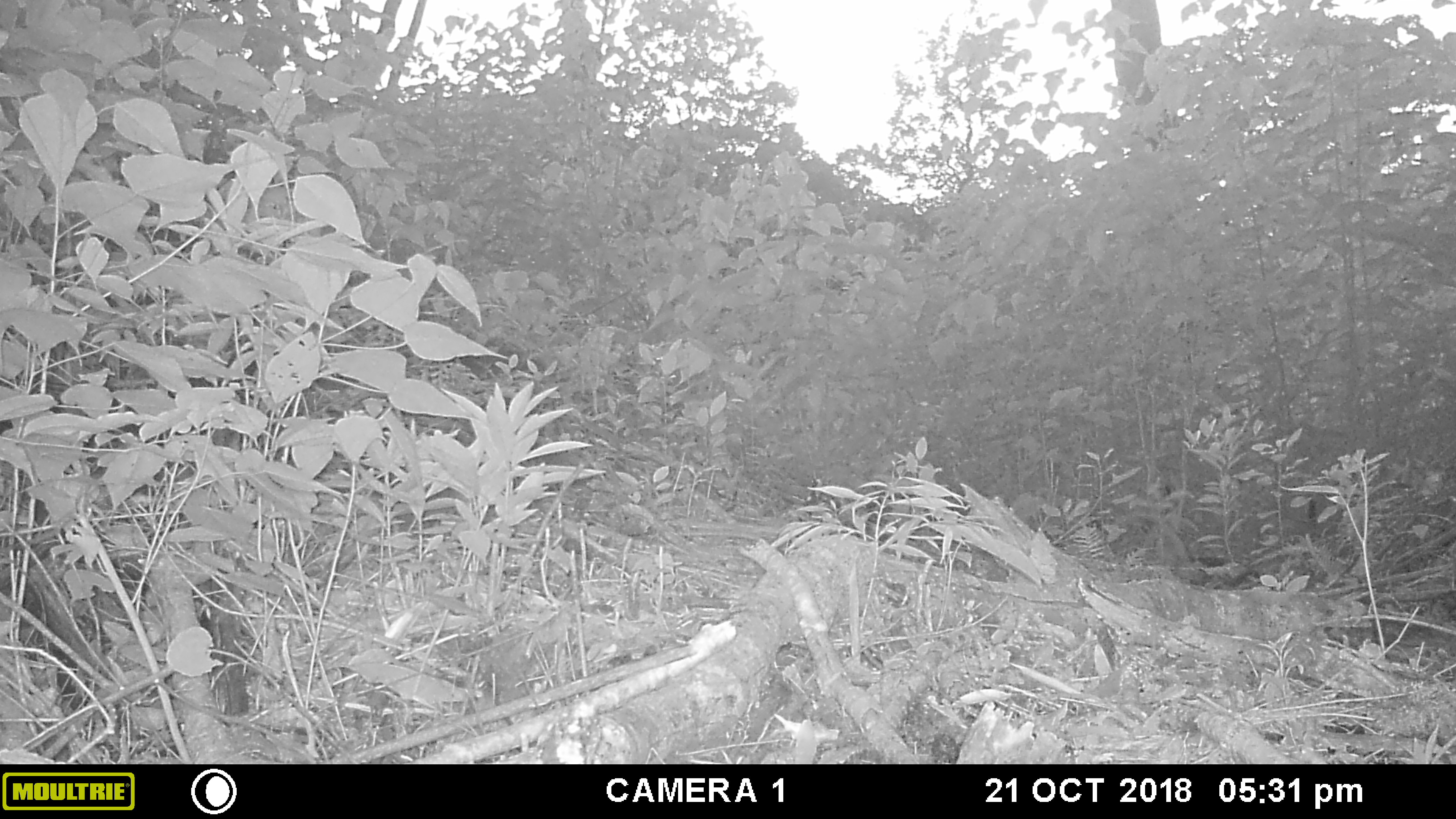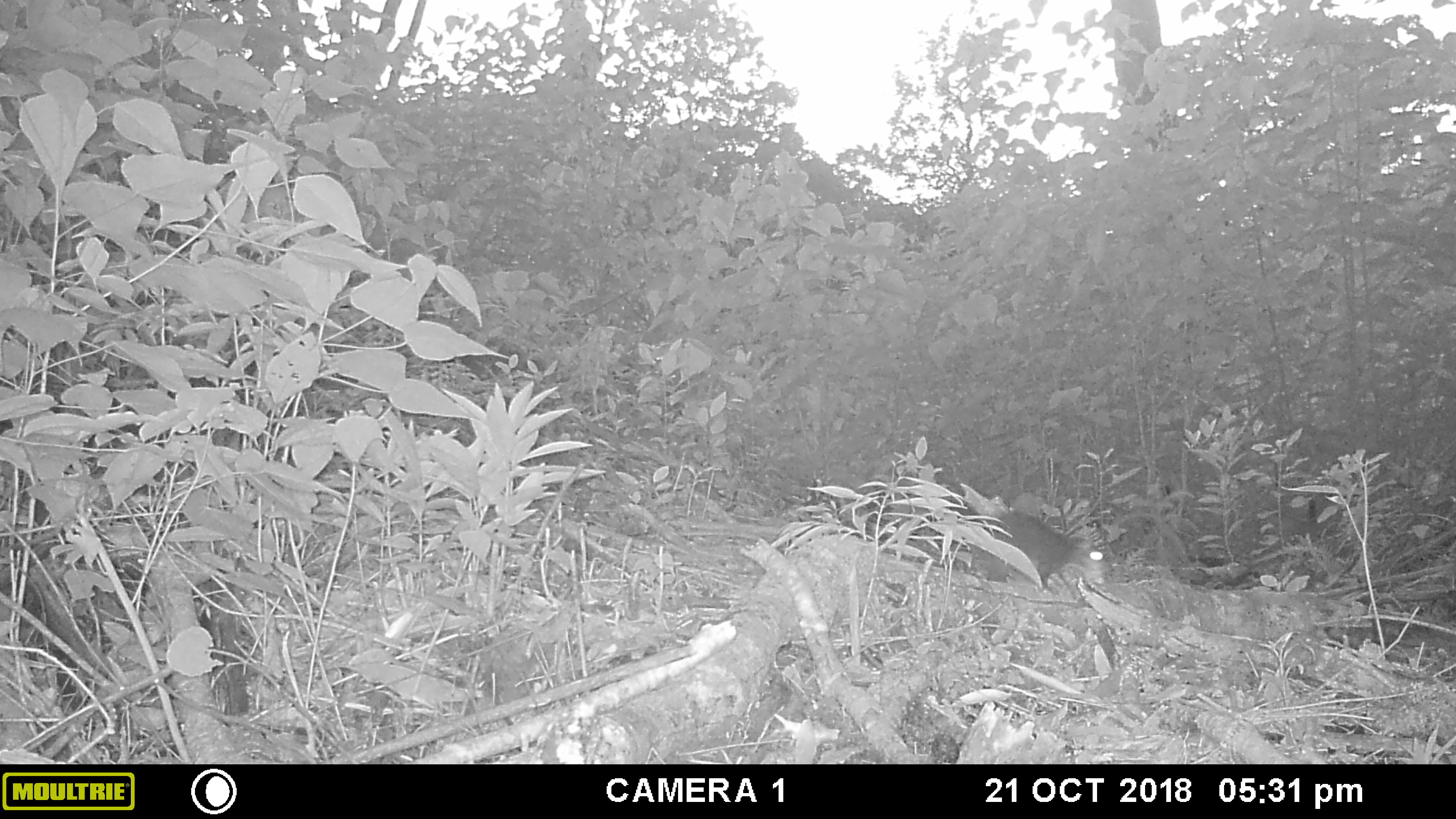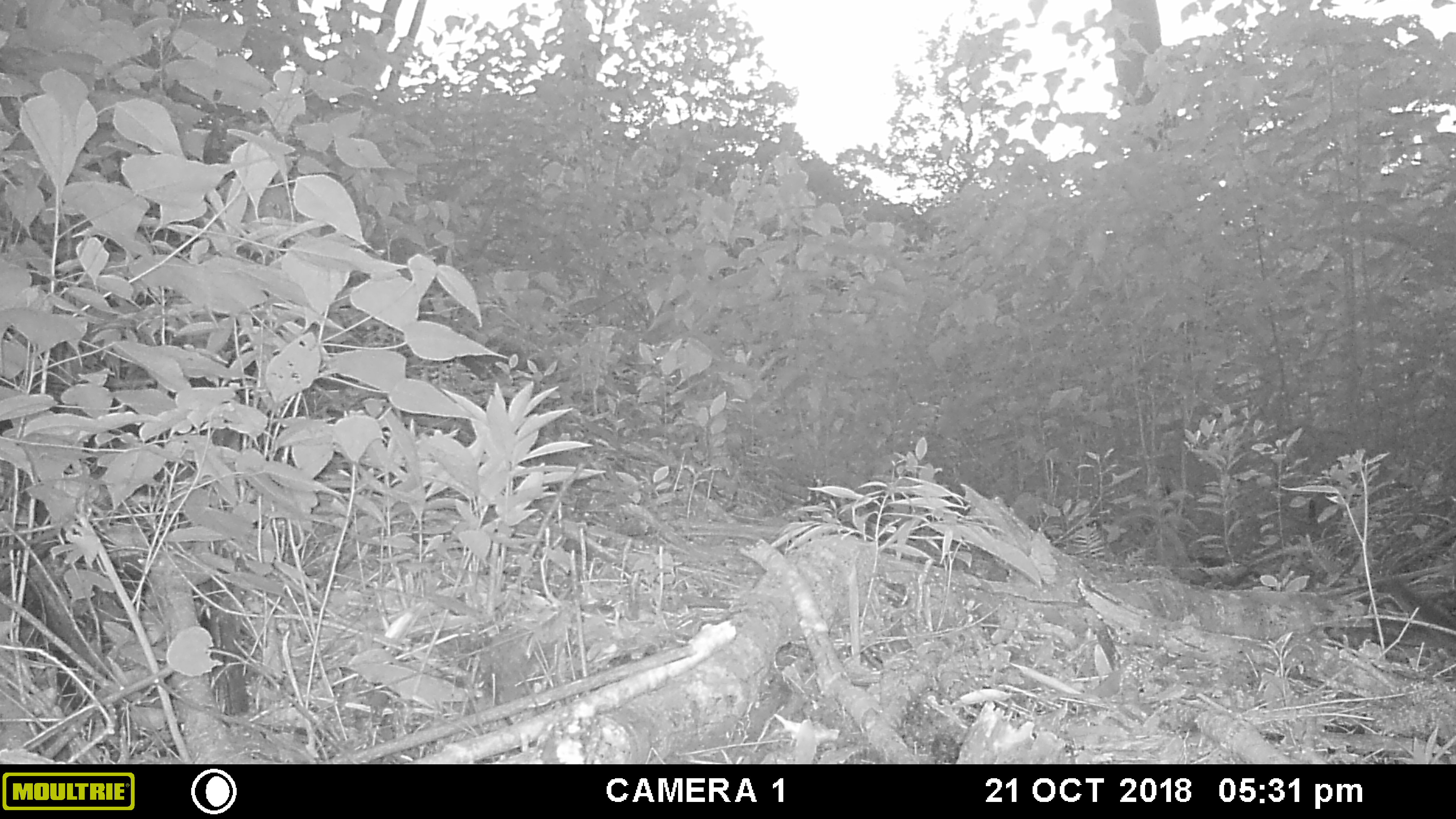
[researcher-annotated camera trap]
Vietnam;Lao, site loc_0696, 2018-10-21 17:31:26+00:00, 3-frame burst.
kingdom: Animalia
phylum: Chordata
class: Mammalia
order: Rodentia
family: Sciuridae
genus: Dremomys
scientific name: Dremomys rufigenis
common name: red-cheeked squirrel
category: red cheeked squirrel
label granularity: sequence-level